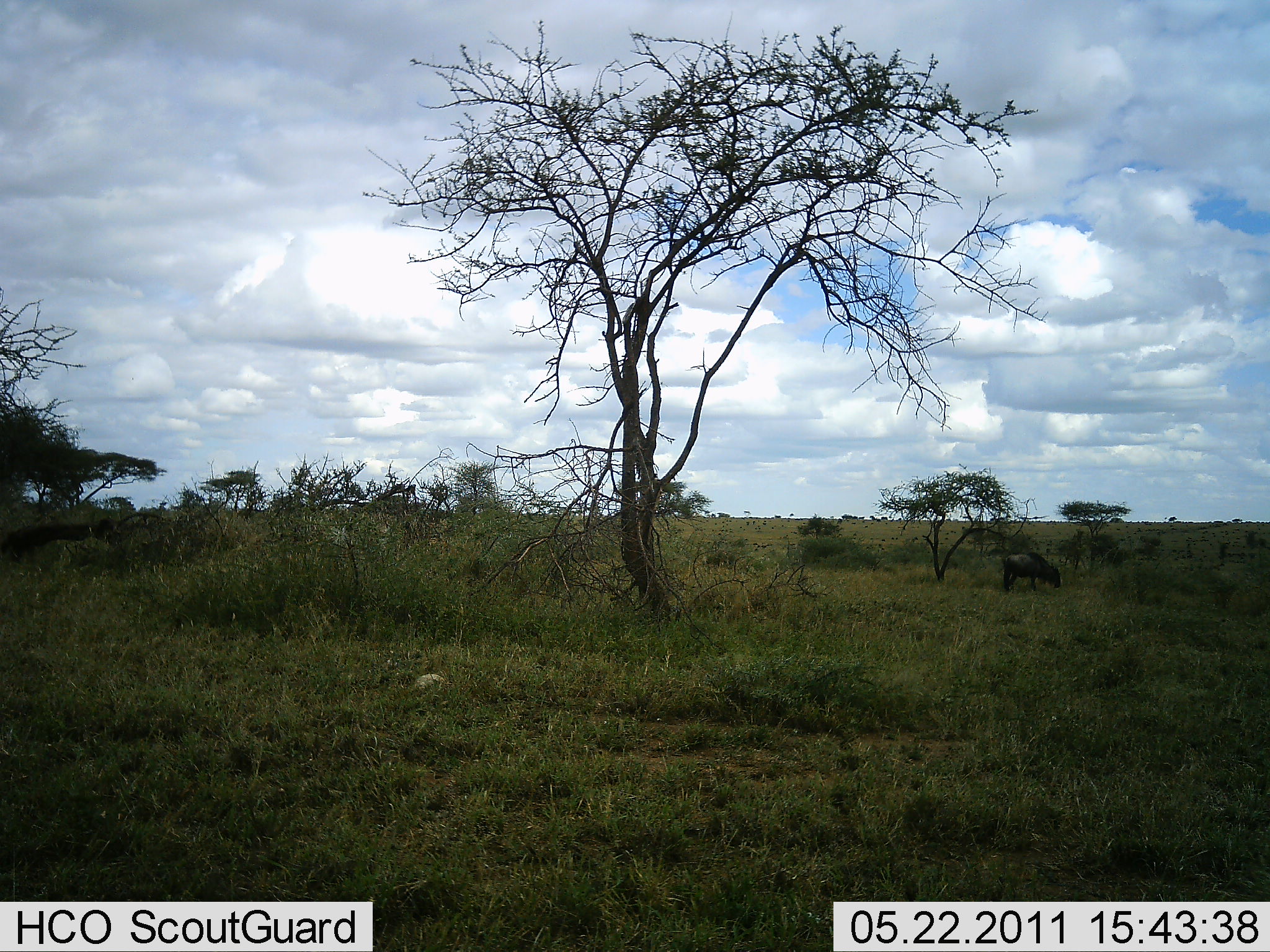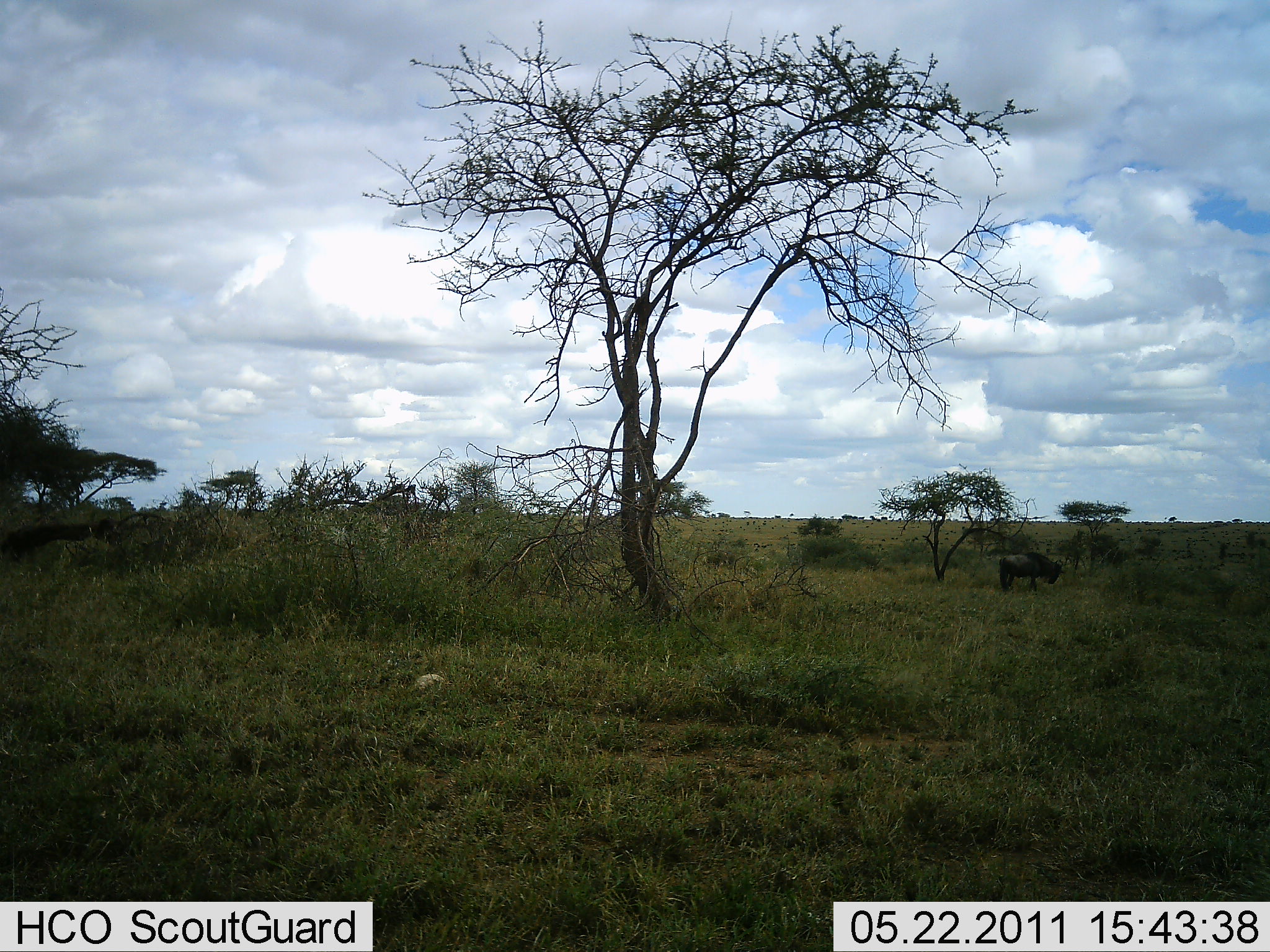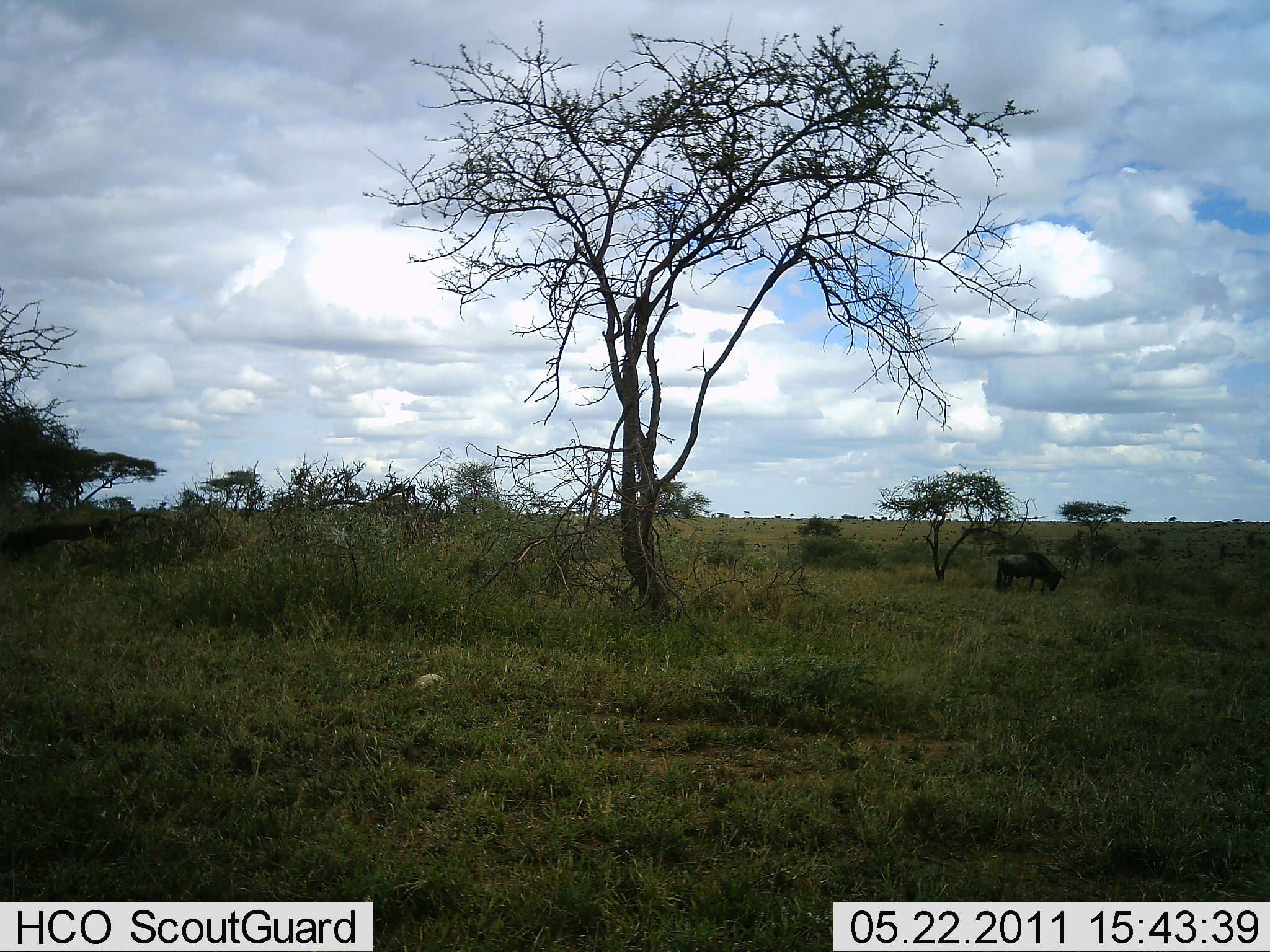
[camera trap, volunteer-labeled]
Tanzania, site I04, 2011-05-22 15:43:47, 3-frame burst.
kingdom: Animalia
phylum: Chordata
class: Mammalia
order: Artiodactyla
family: Bovidae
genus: Connochaetes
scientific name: Connochaetes taurinus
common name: blue wildebeest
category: wildebeest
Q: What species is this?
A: Wildebeest (blue wildebeest) (Connochaetes taurinus).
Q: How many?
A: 1.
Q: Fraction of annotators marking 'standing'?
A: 33%.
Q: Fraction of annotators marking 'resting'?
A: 0%.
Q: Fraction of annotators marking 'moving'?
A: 0%.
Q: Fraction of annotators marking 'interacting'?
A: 0%.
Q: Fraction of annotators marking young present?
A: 0%.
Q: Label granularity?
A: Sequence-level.